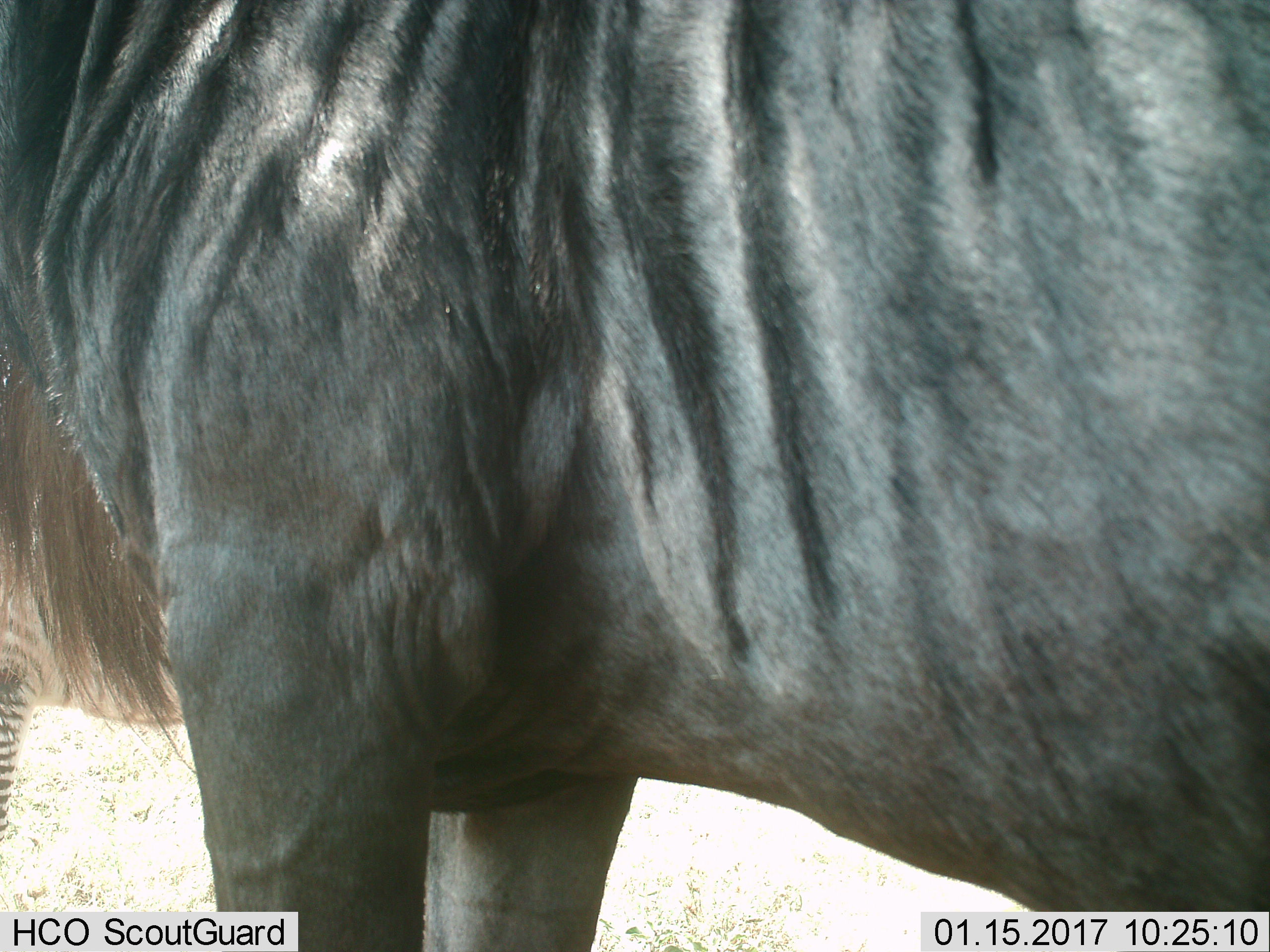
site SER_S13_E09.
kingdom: Animalia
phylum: Chordata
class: Mammalia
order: Artiodactyla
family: Bovidae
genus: Connochaetes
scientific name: Connochaetes taurinus taurinus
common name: blue wildebeest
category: wildebeestblue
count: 1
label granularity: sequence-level